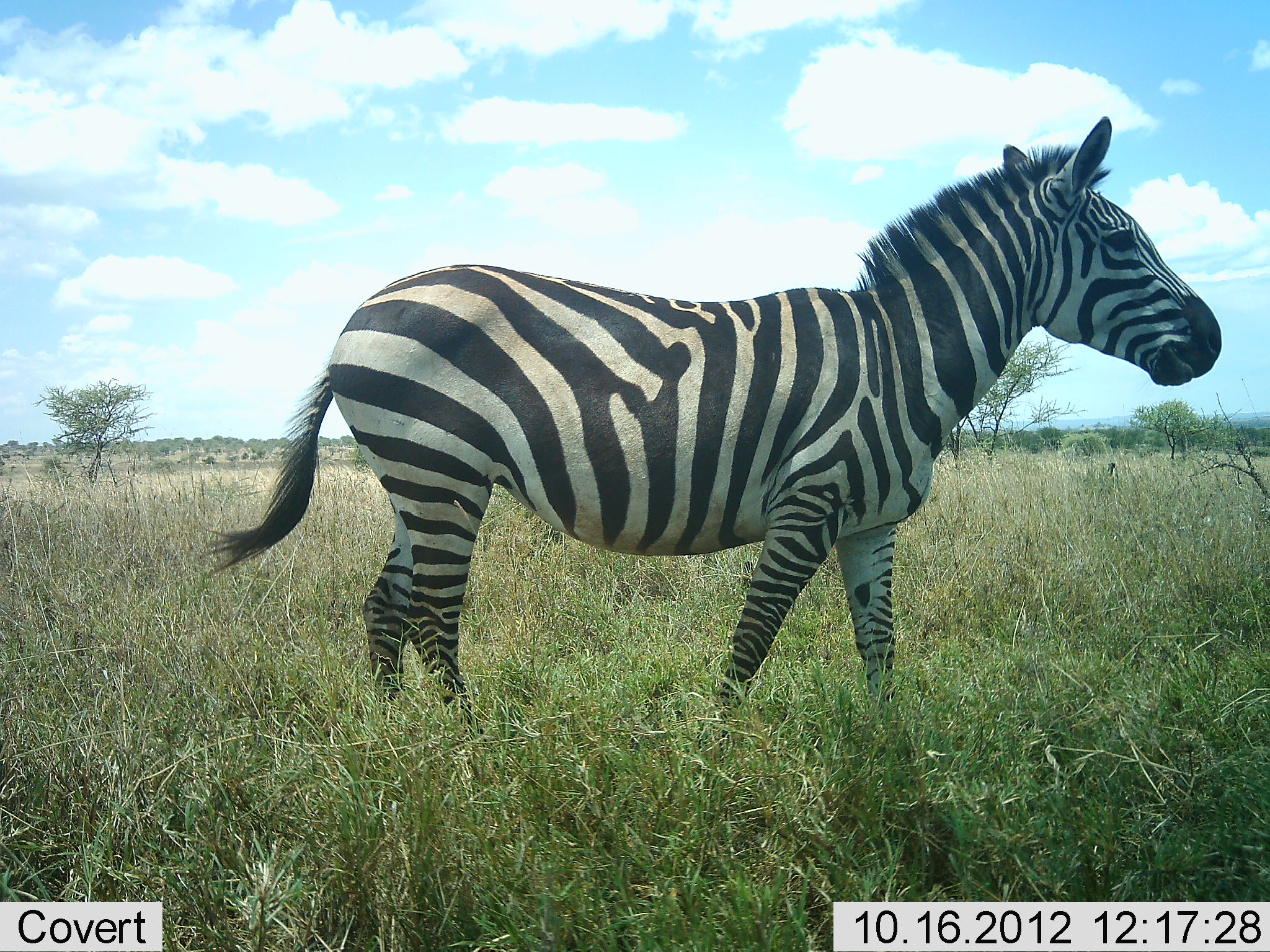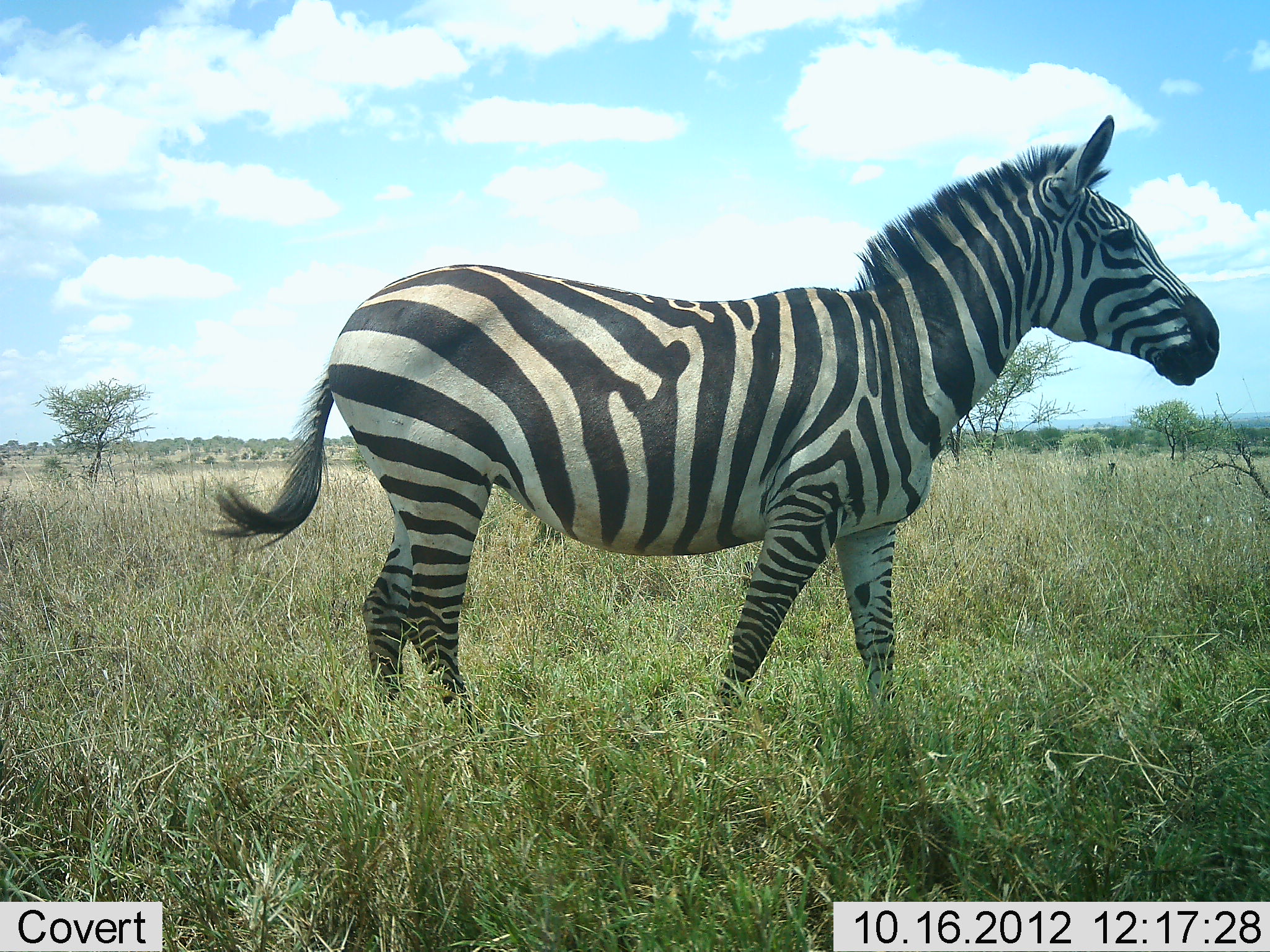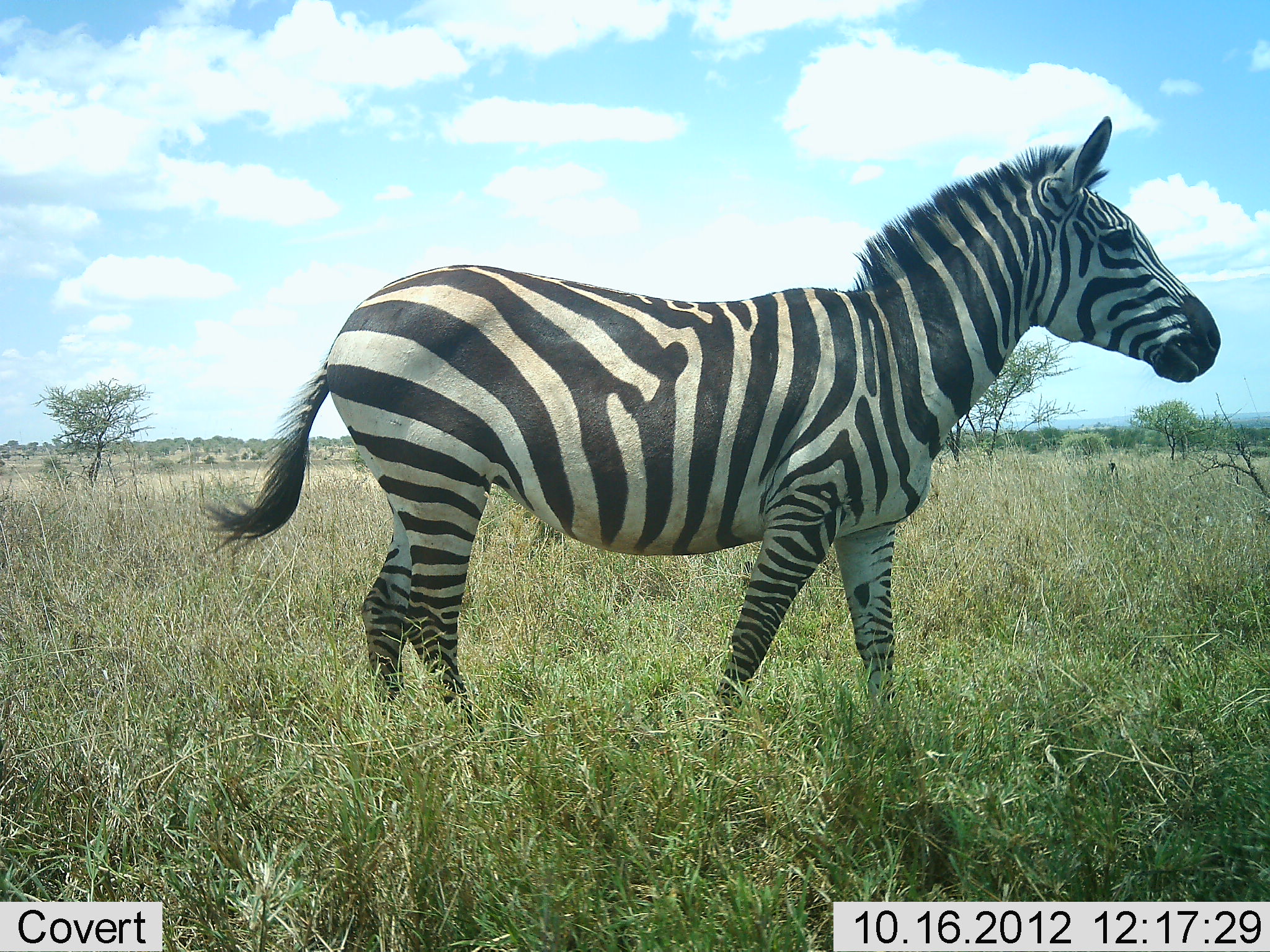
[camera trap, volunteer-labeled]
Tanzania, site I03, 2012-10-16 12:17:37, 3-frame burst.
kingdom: Animalia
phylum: Chordata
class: Mammalia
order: Perissodactyla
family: Equidae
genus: Equus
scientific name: Equus quagga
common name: plains zebra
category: zebra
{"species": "zebra (plains zebra) (Equus quagga)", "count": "1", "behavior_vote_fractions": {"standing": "90%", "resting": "0%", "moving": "0%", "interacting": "0%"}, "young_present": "0%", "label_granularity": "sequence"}